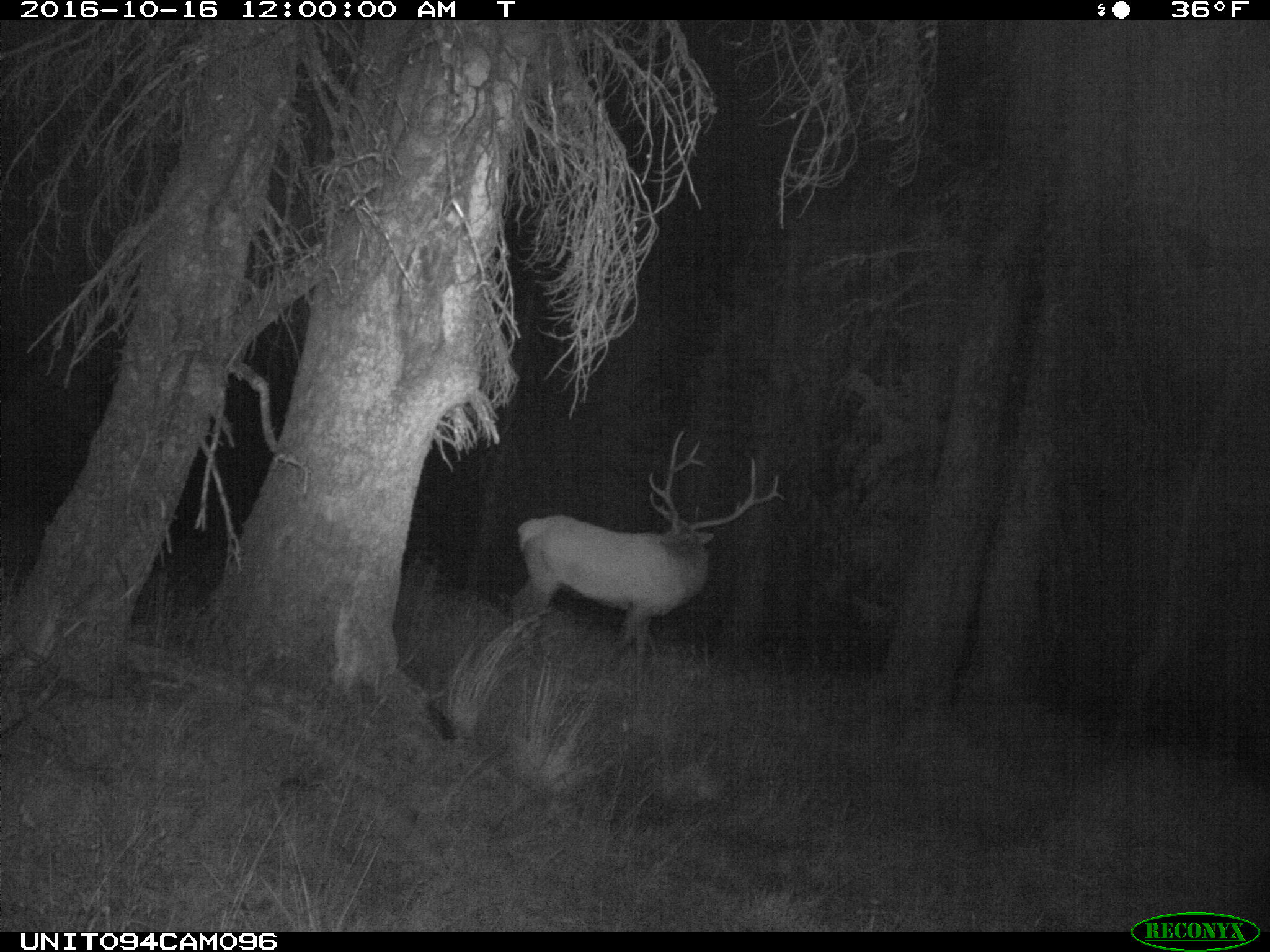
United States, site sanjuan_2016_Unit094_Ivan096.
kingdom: Animalia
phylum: Chordata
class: Mammalia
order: Artiodactyla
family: Cervidae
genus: Cervus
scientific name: Cervus elaphus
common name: red deer